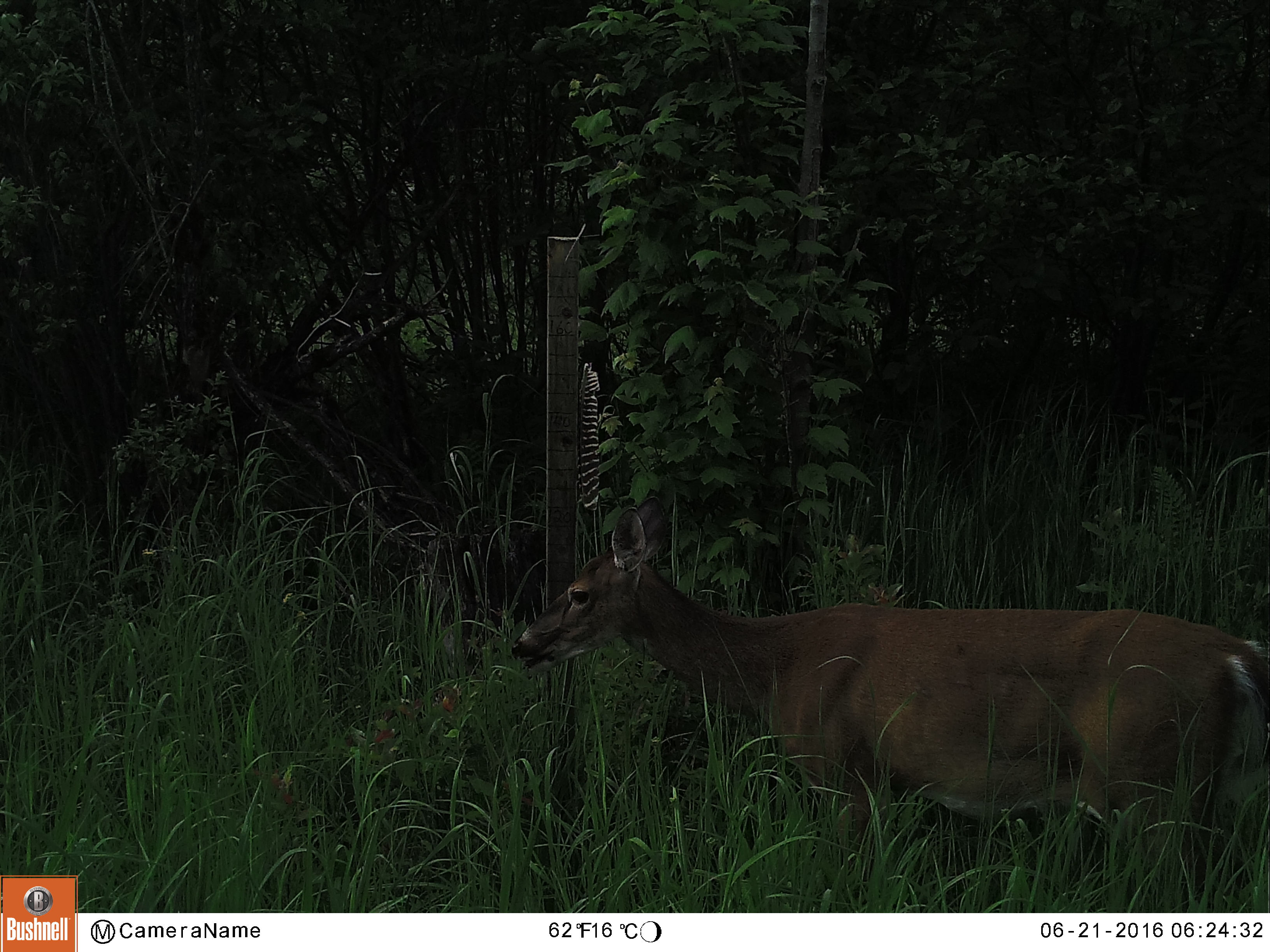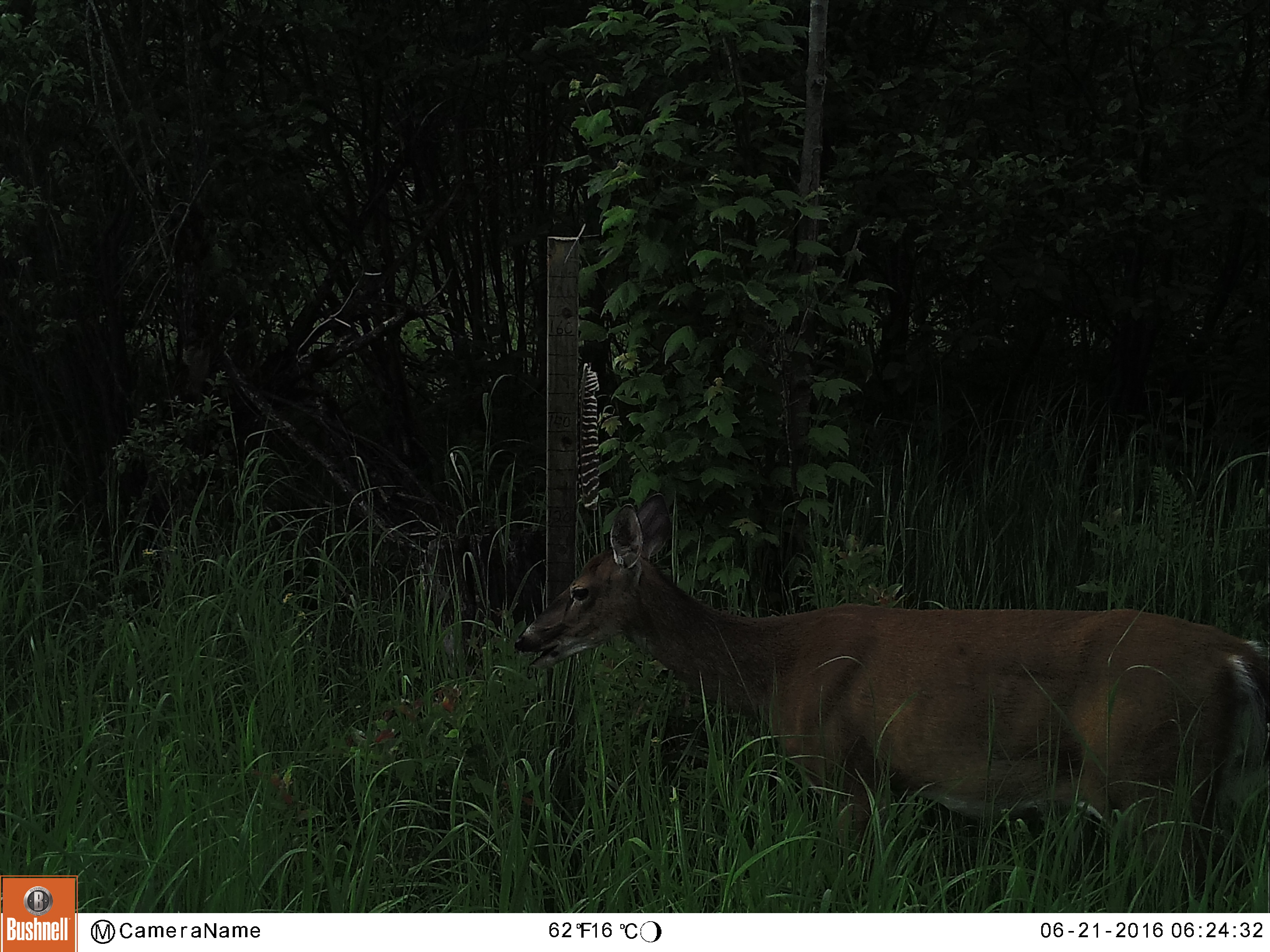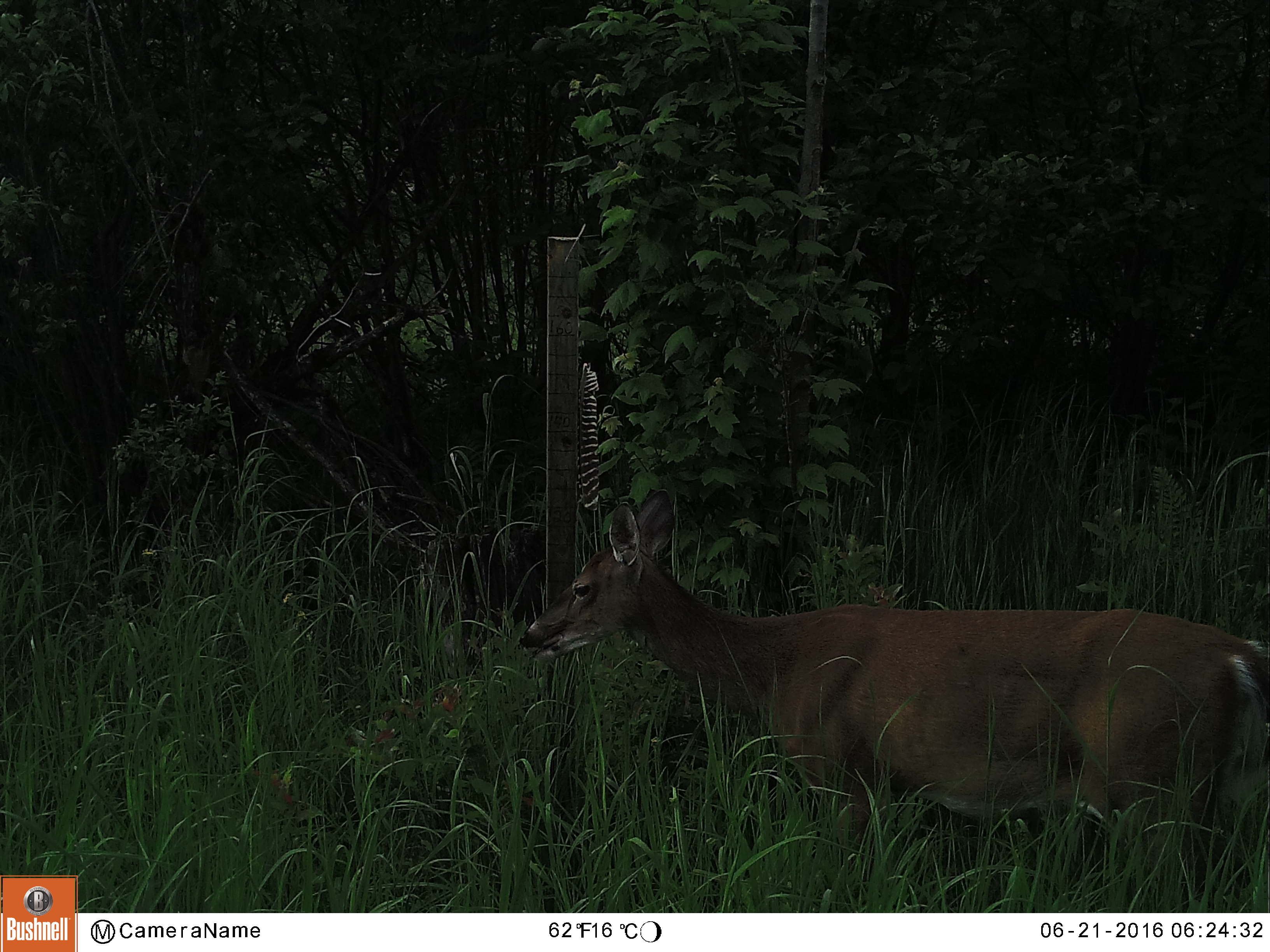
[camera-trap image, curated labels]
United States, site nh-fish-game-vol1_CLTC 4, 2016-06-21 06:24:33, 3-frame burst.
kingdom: Animalia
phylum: Chordata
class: Mammalia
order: Artiodactyla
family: Cervidae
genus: Odocoileus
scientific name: Odocoileus virginianus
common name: white-tailed deer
White-tailed deer (Odocoileus virginianus).